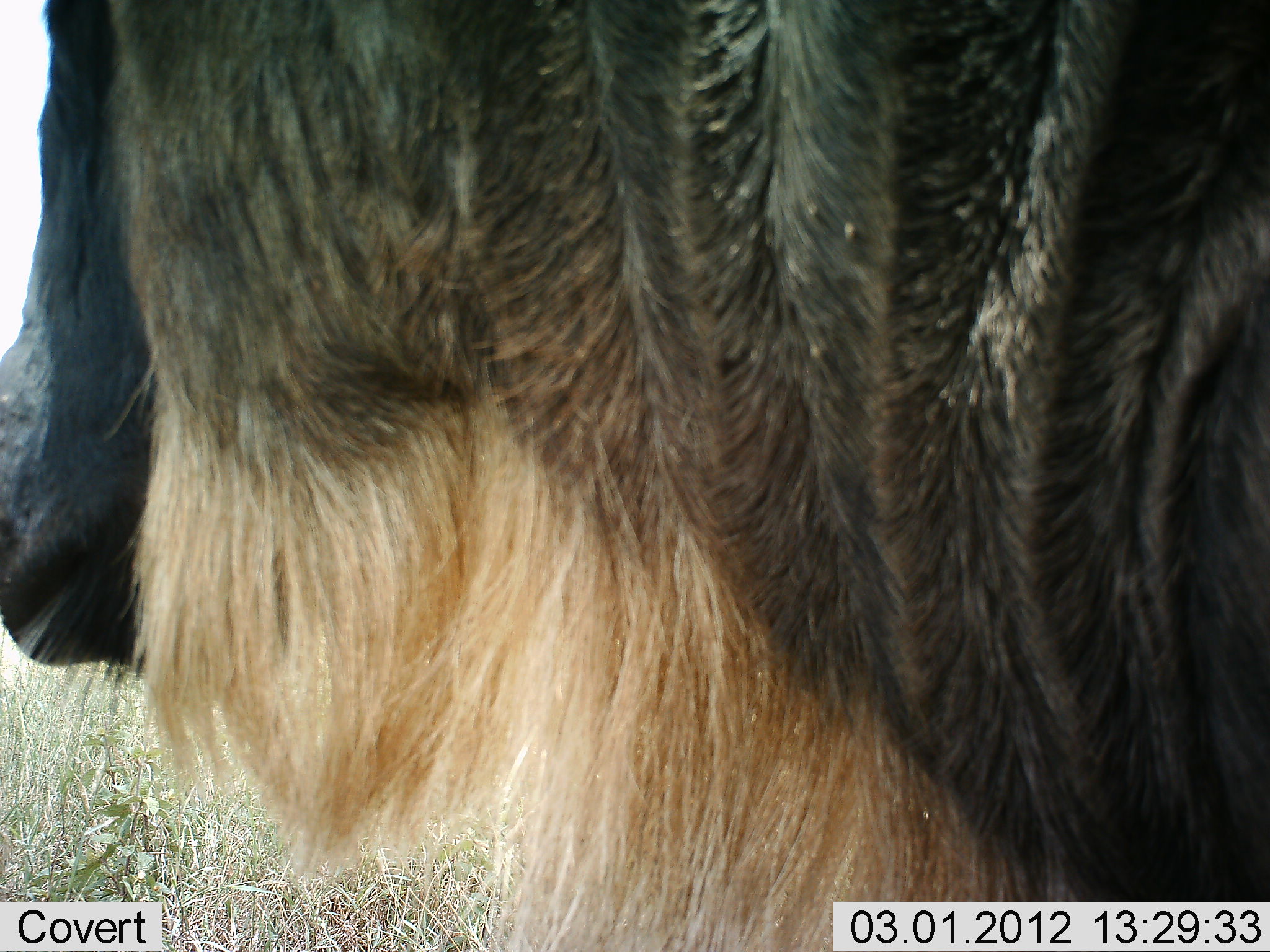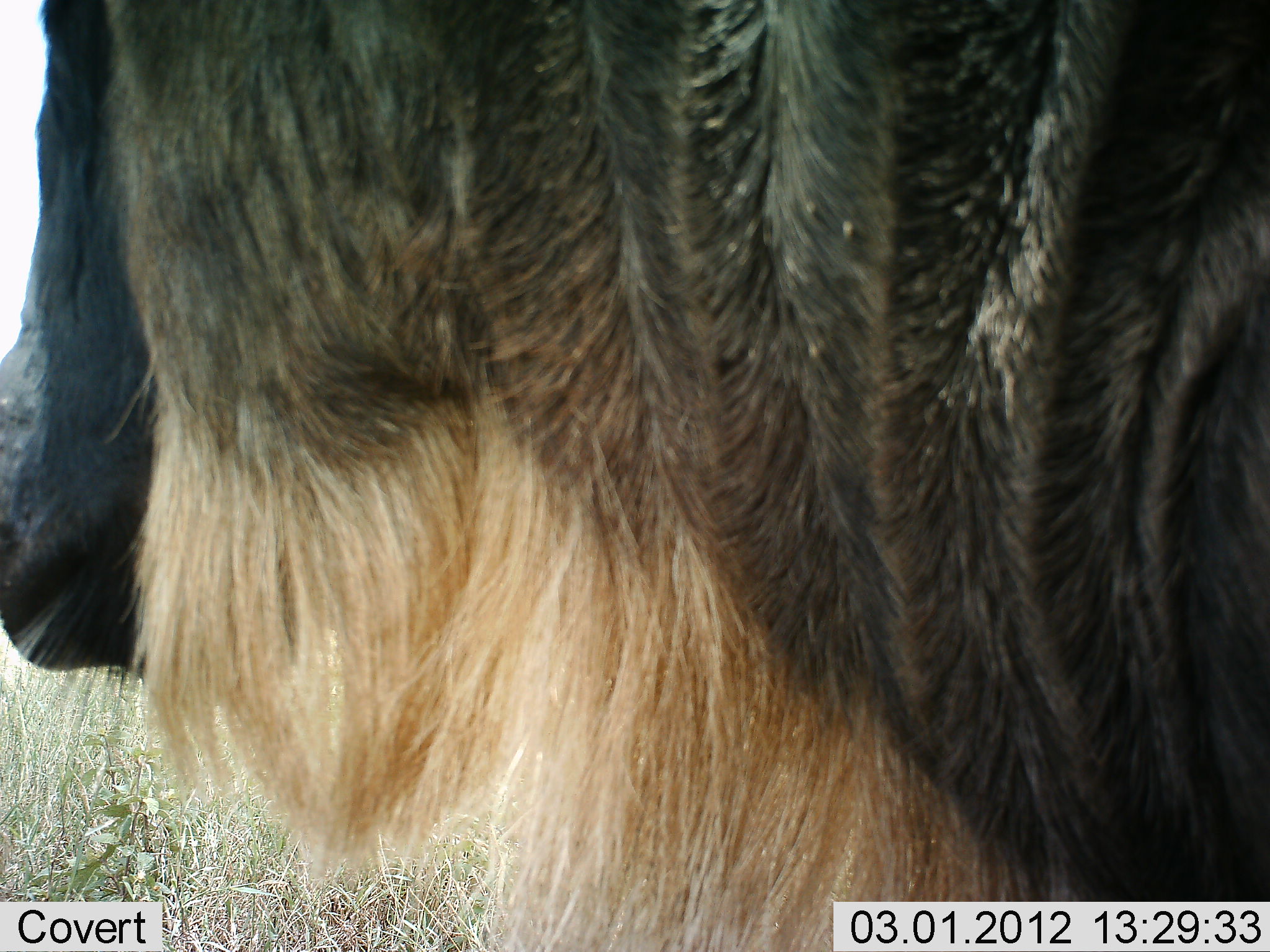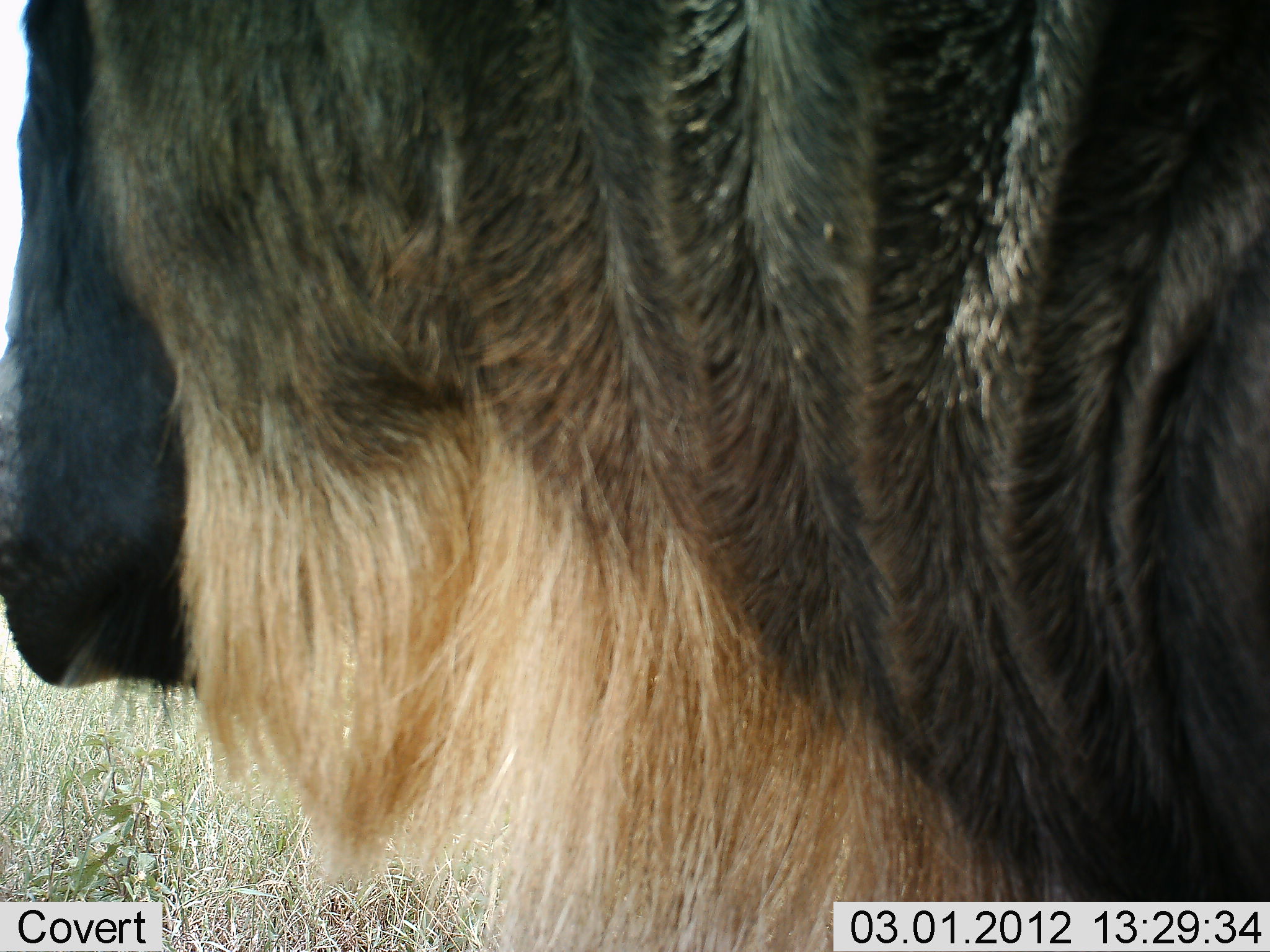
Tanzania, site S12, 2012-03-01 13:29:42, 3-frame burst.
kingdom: Animalia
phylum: Chordata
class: Mammalia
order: Artiodactyla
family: Bovidae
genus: Connochaetes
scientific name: Connochaetes taurinus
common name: blue wildebeest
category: wildebeest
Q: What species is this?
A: Wildebeest (blue wildebeest) (Connochaetes taurinus).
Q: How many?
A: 1.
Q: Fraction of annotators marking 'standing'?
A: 86%.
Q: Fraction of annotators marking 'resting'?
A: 7%.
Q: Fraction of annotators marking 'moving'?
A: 0%.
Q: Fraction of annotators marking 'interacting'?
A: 0%.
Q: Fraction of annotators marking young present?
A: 0%.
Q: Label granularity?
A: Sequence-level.